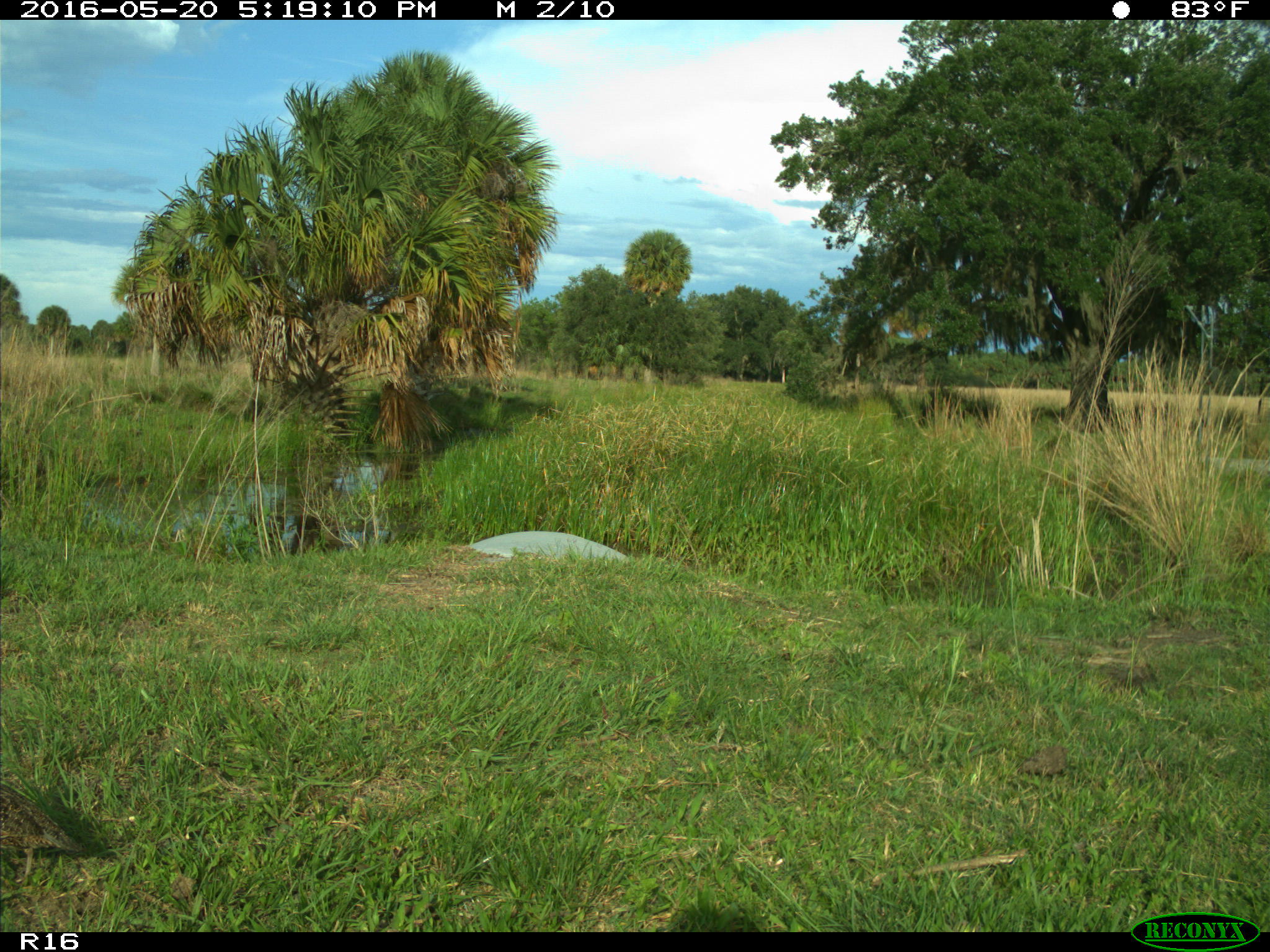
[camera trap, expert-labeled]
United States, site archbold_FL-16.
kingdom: Animalia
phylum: Chordata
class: Aves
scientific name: Aves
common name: birds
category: unidentified bird